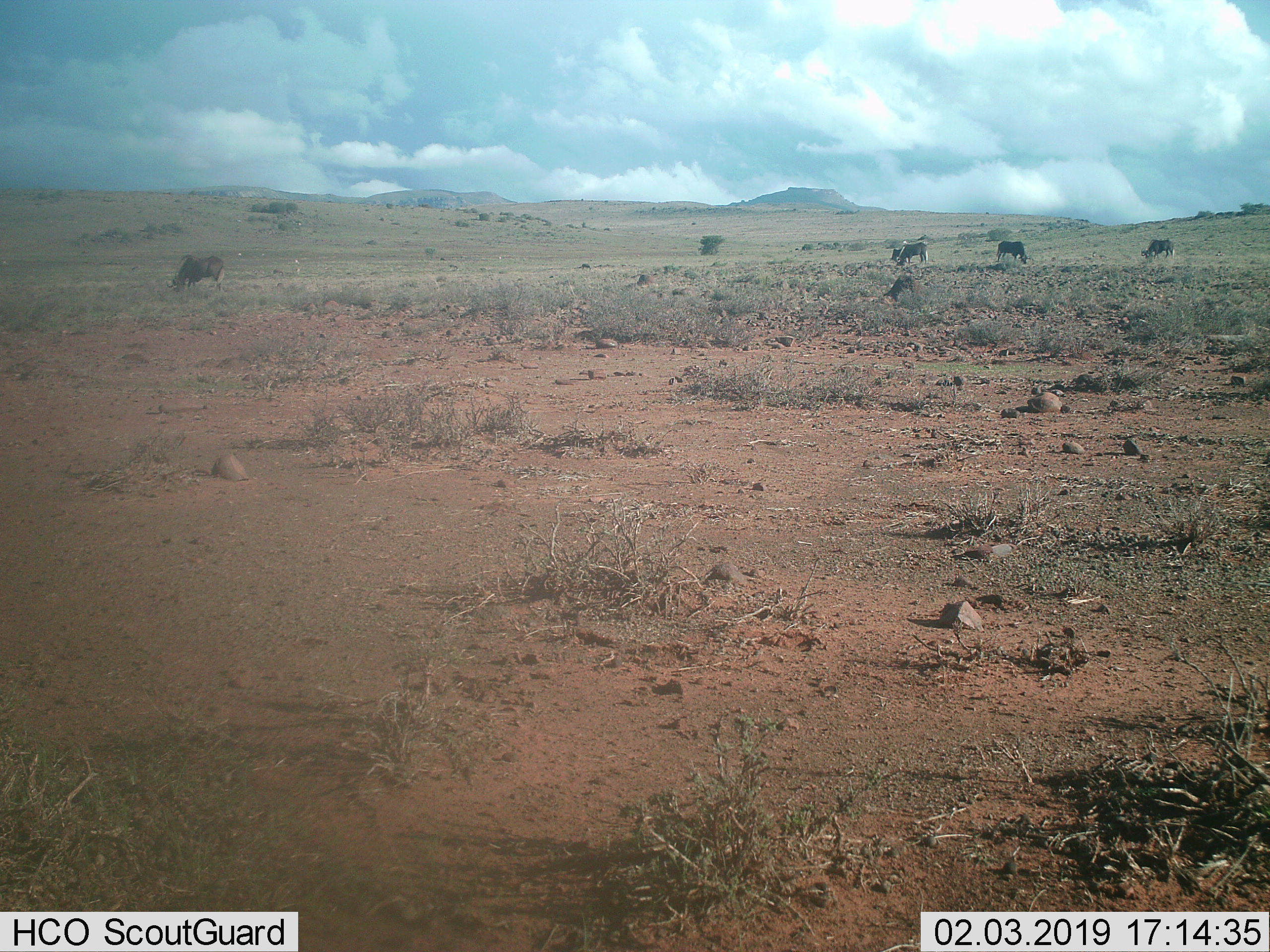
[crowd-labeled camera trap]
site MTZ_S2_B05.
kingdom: Animalia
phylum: Chordata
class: Mammalia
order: Artiodactyla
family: Bovidae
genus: Connochaetes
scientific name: Connochaetes gnou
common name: black wildebeest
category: wildebeestblack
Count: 5.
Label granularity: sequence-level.